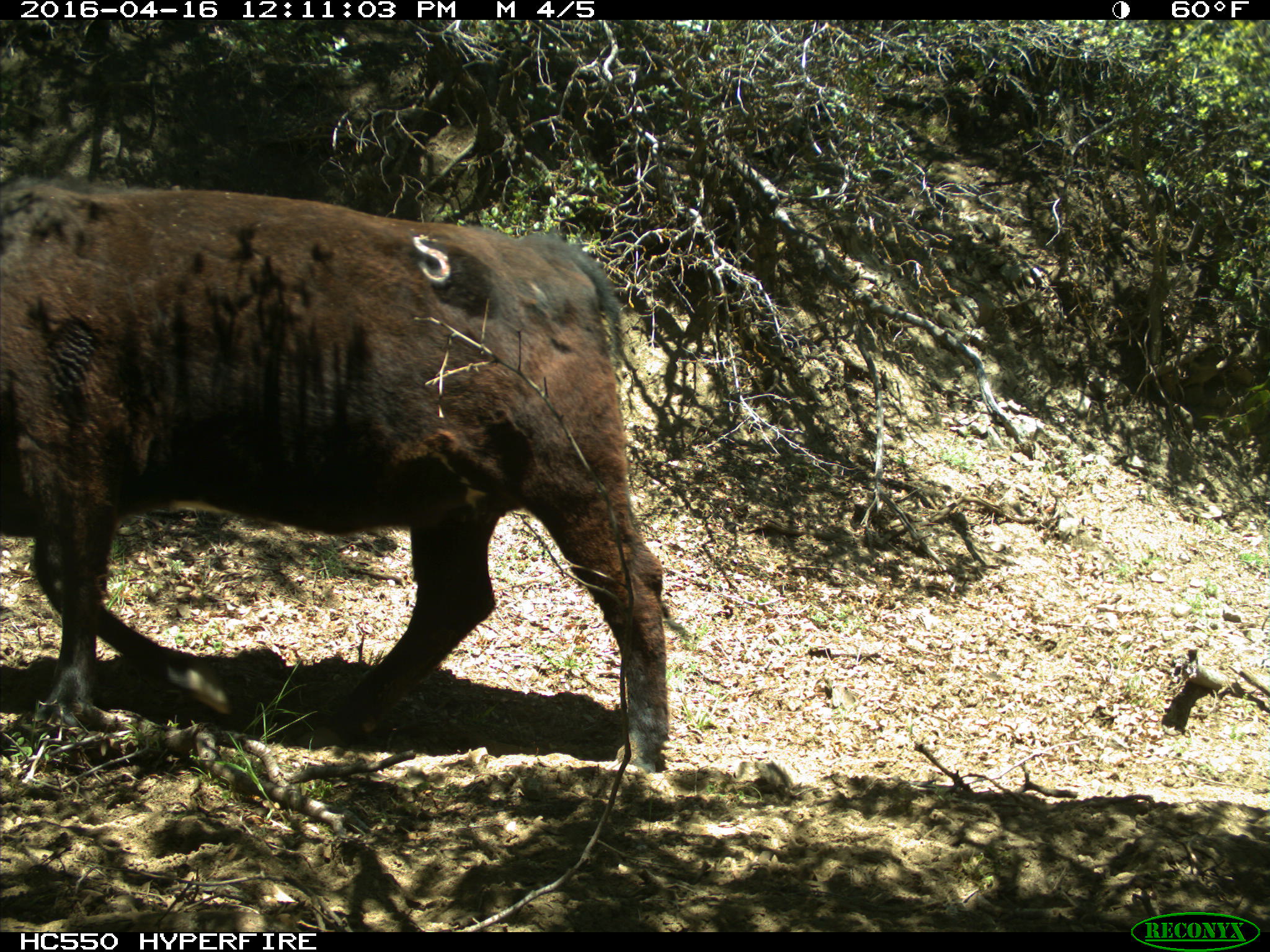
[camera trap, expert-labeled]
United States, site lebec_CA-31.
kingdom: Animalia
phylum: Chordata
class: Mammalia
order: Artiodactyla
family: Bovidae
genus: Bos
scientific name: Bos taurus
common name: domestic cow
Bos taurus (domestic cow).